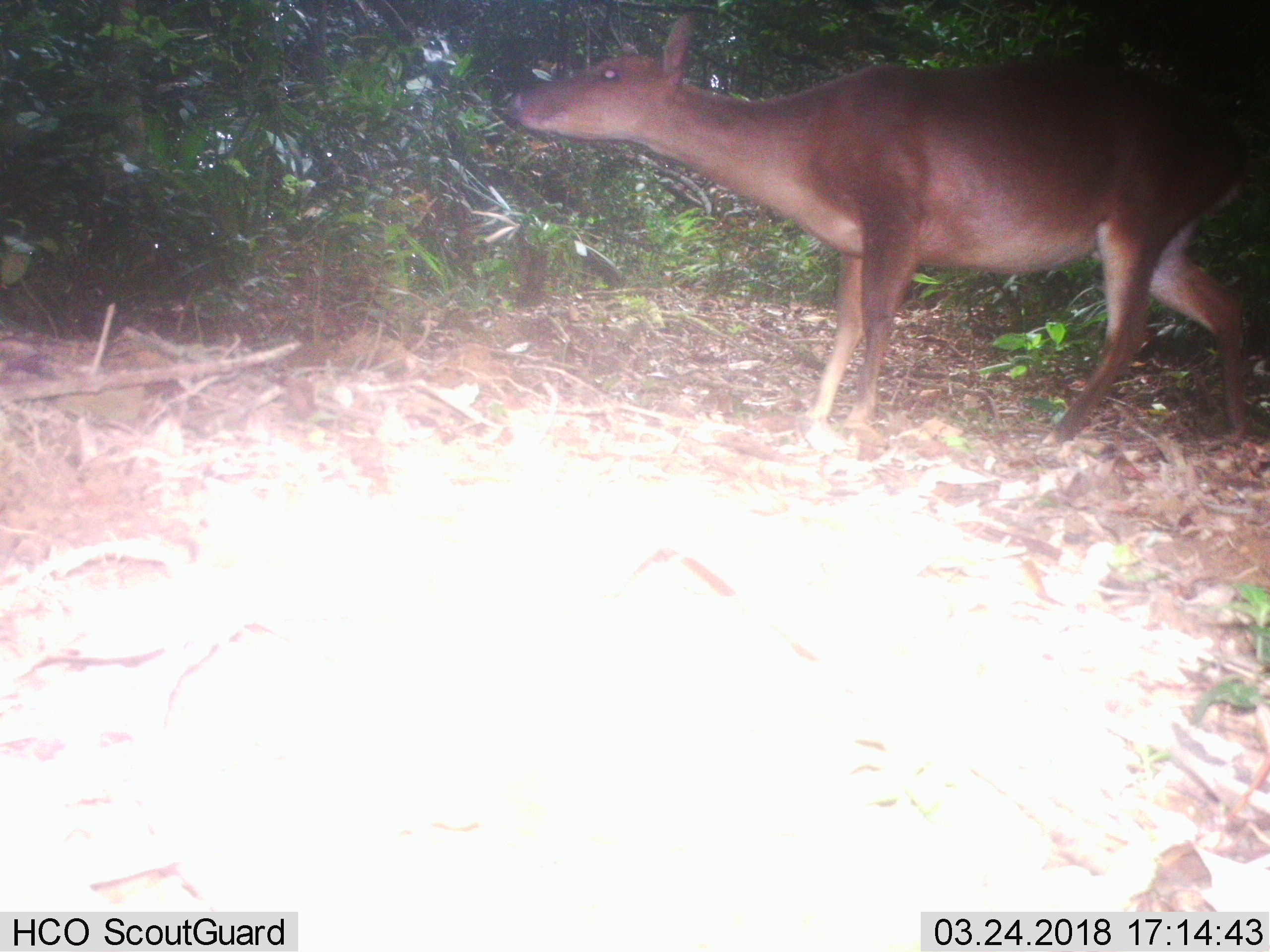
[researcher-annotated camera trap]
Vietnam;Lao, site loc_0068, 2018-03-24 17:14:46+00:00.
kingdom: Animalia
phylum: Chordata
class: Mammalia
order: Artiodactyla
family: Cervidae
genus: Muntiacus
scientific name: Muntiacus vuquangensis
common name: large-antlered muntjac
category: large antlered muntjac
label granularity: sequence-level